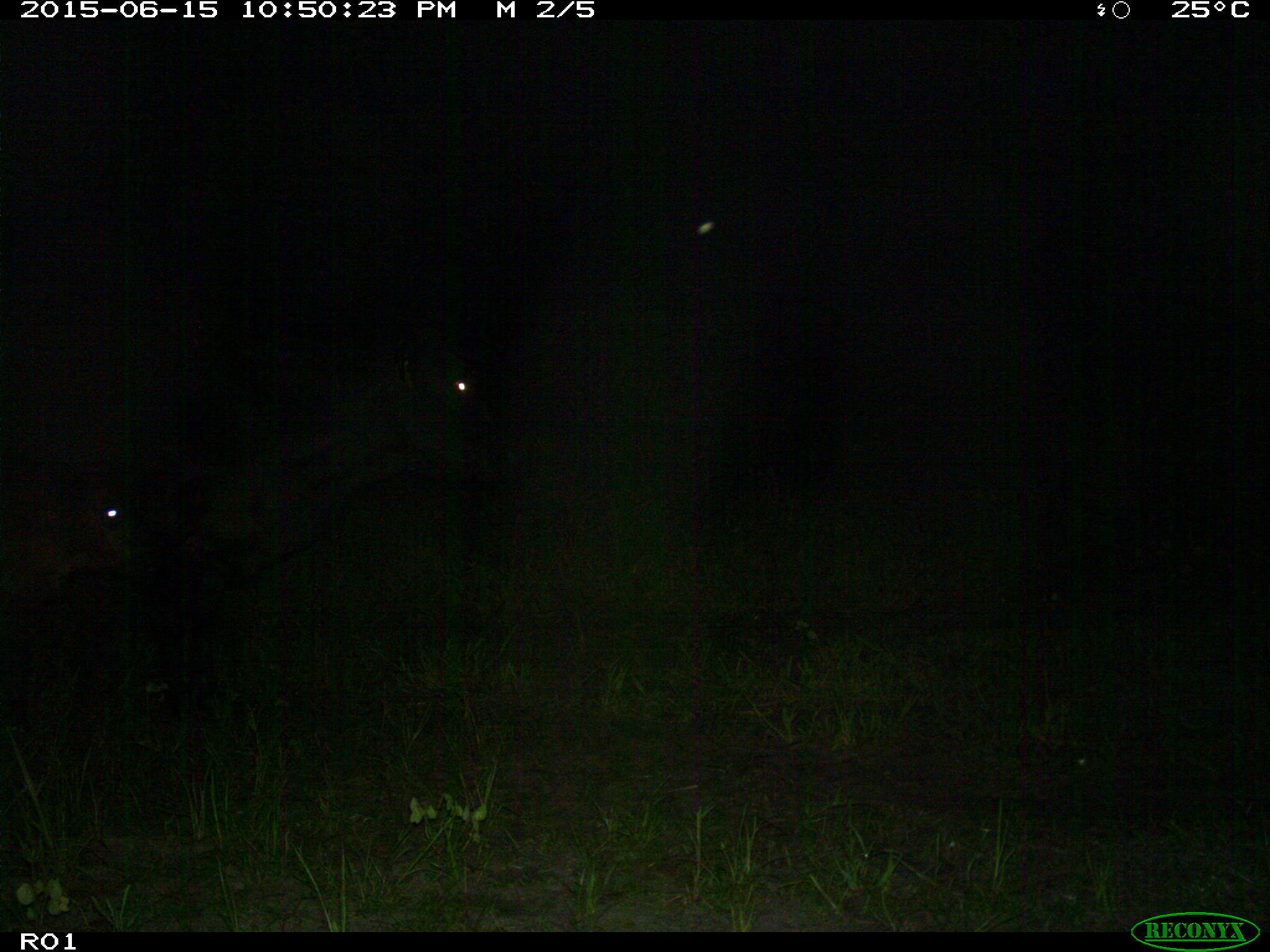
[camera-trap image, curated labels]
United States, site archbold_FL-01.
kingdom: Animalia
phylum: Chordata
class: Mammalia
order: Artiodactyla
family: Bovidae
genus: Bos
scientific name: Bos taurus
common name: domestic cow